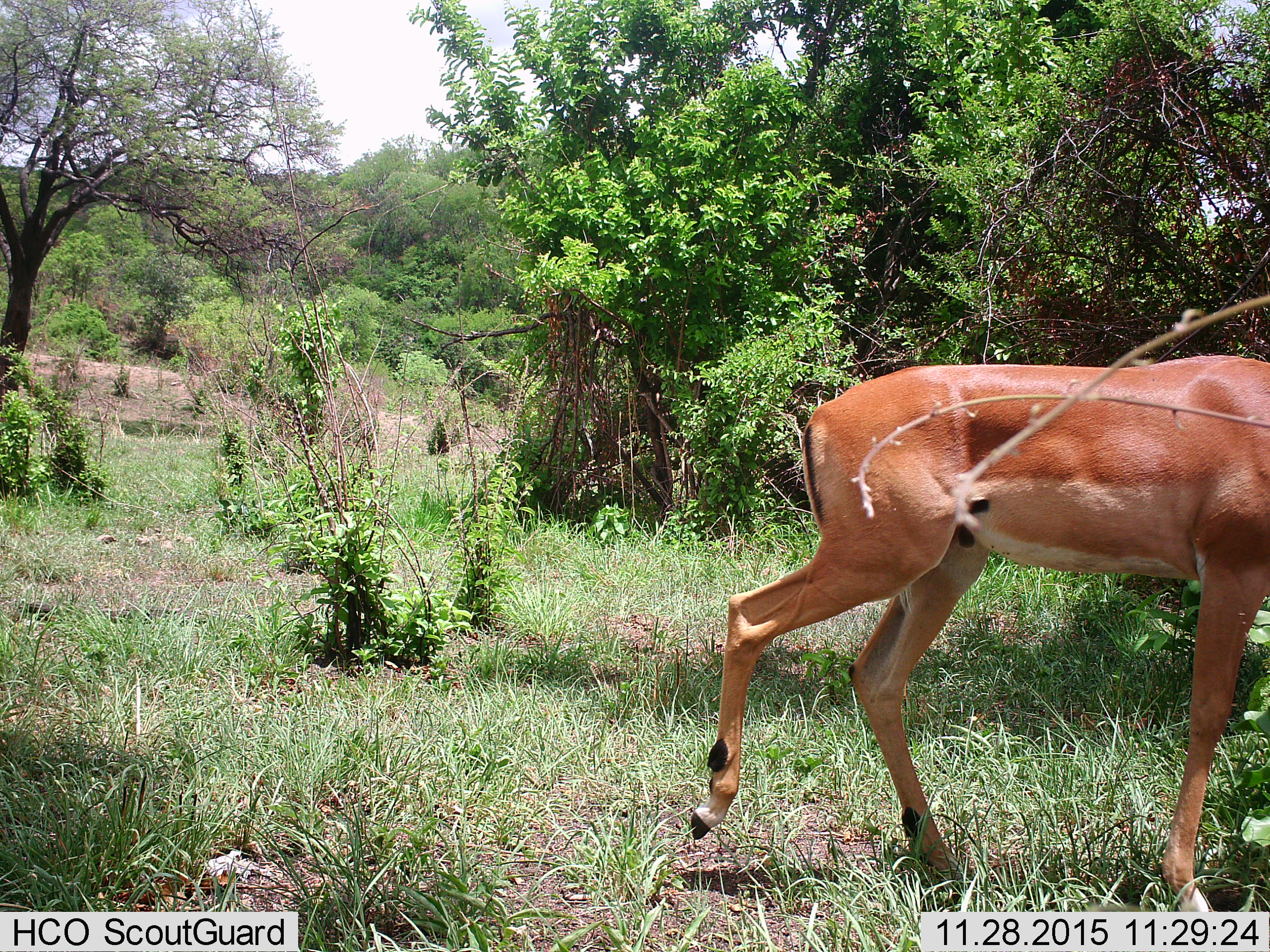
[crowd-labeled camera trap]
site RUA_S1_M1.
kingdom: Animalia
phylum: Chordata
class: Mammalia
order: Artiodactyla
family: Bovidae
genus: Aepyceros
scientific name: Aepyceros melampus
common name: impala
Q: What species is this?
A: Impala (Aepyceros melampus).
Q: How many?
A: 1.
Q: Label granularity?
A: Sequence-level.